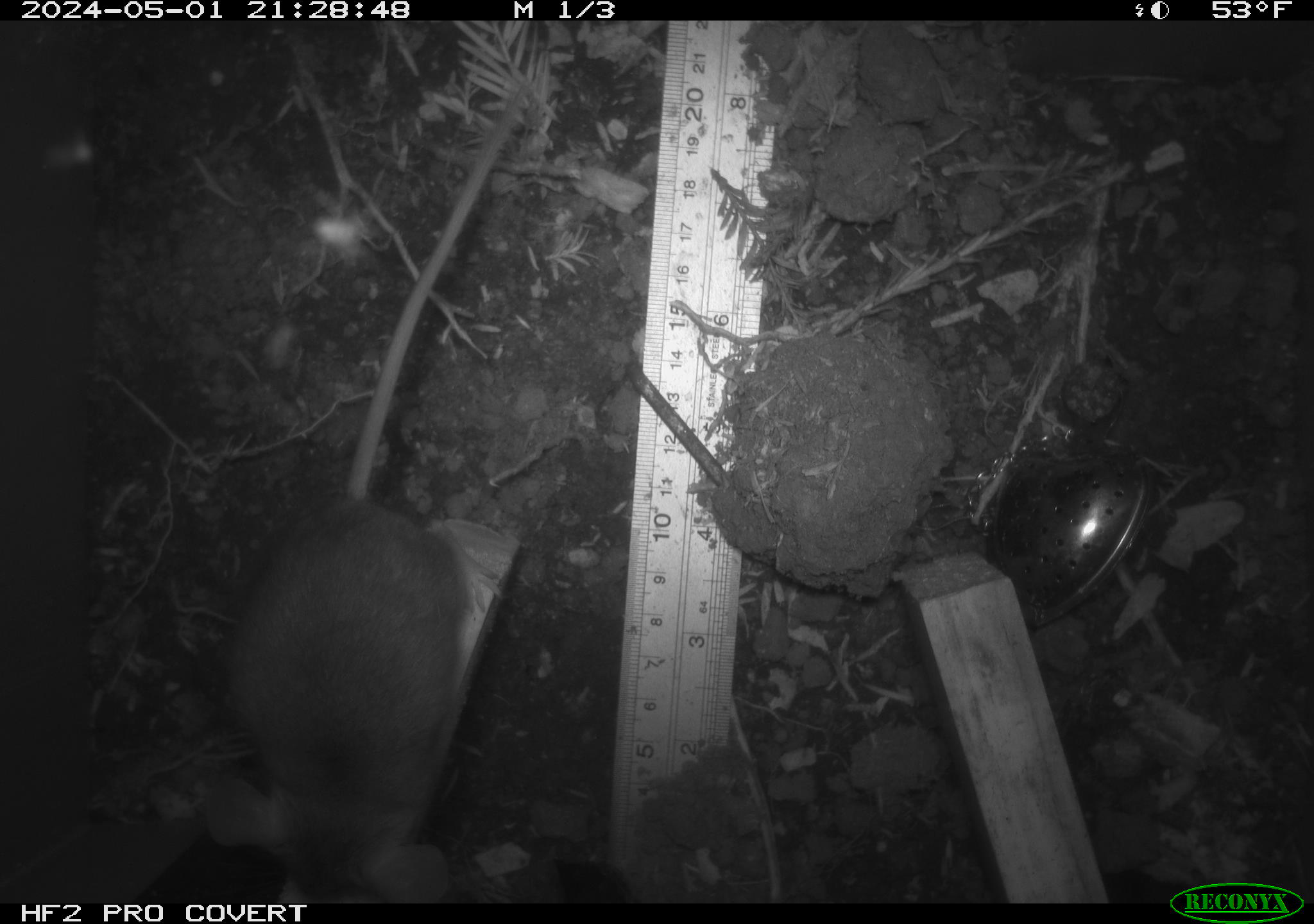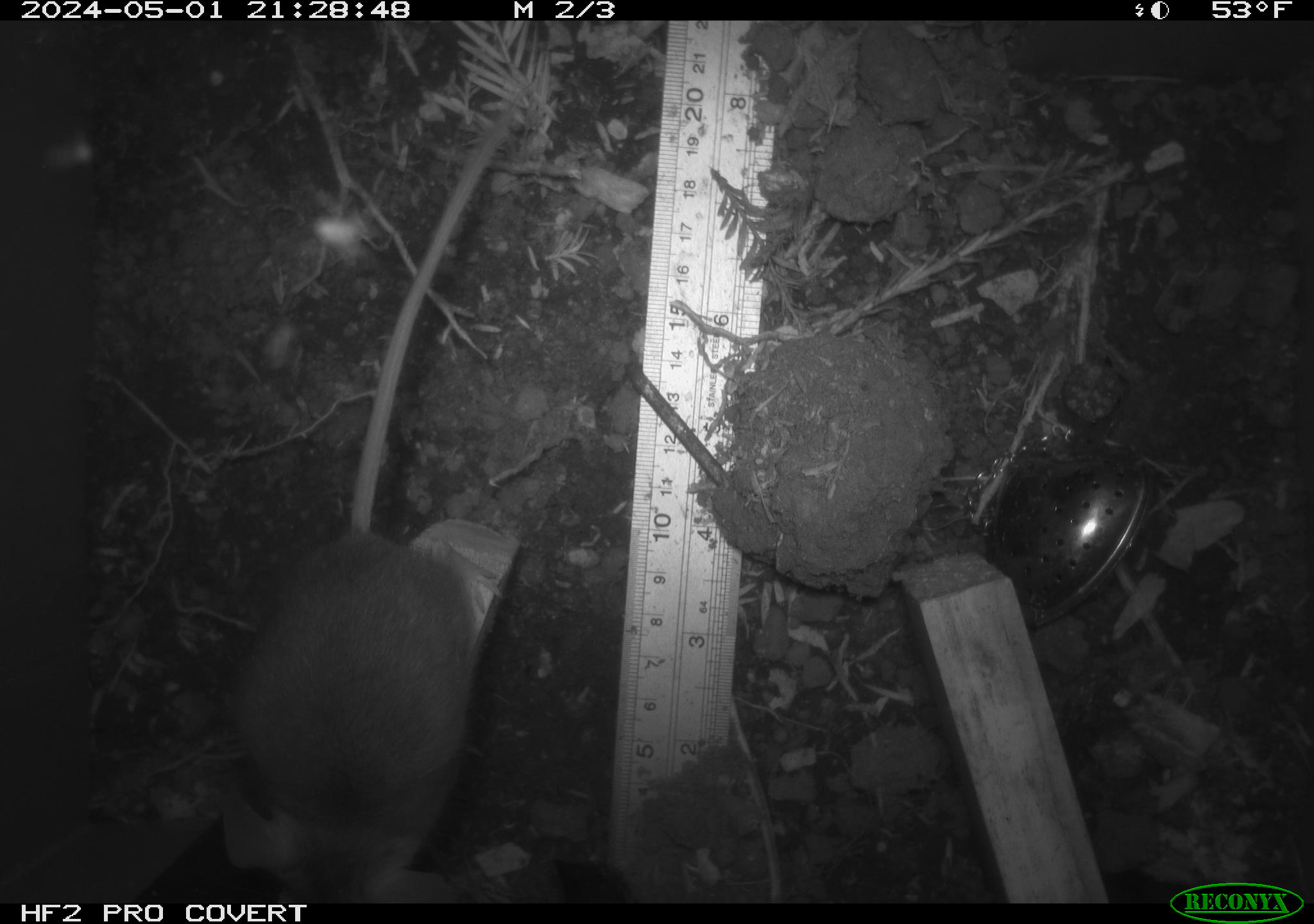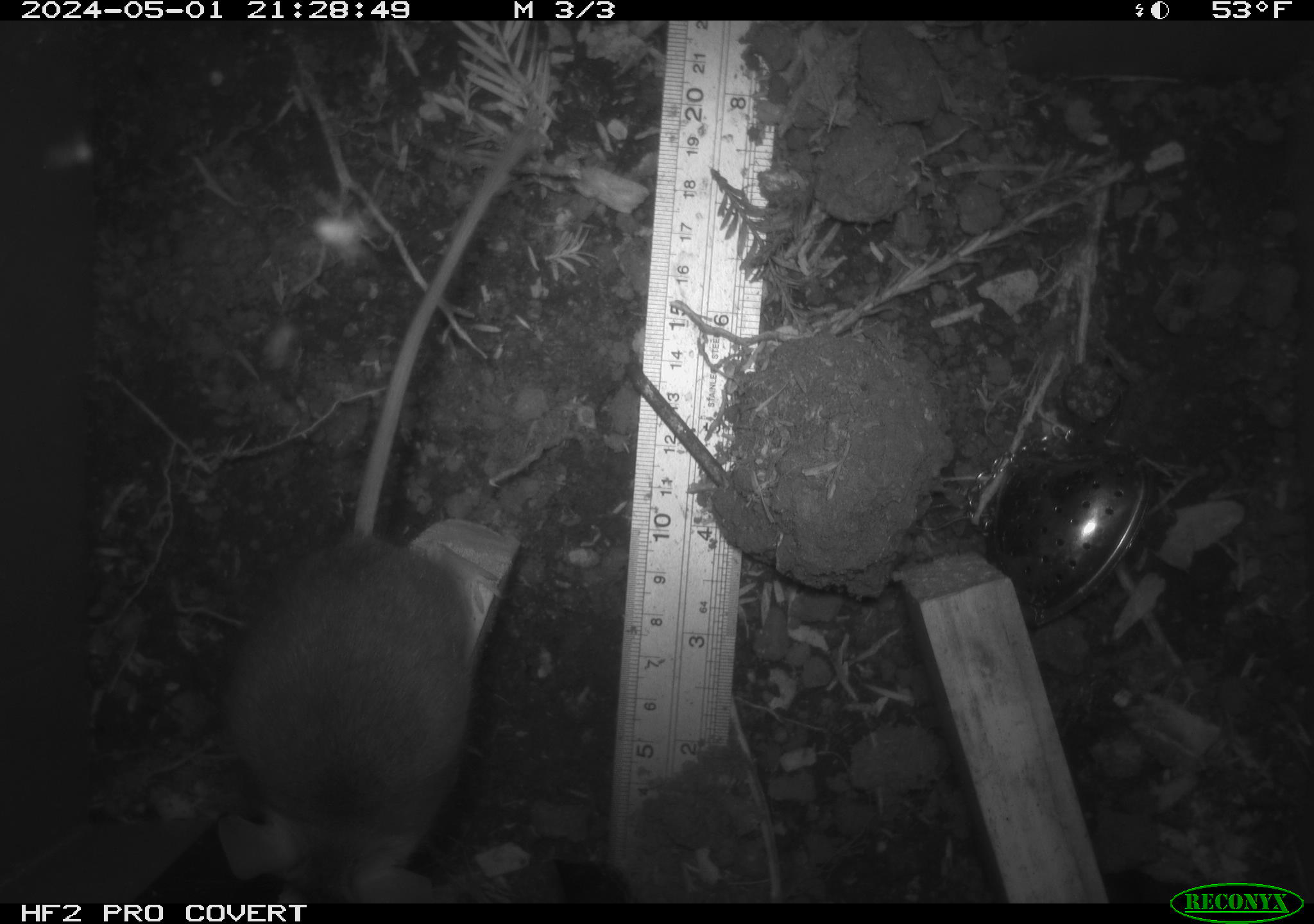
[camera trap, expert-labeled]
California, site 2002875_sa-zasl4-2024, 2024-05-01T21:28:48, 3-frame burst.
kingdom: Animalia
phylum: Chordata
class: Mammalia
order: Rodentia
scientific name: Rodentia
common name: rodent